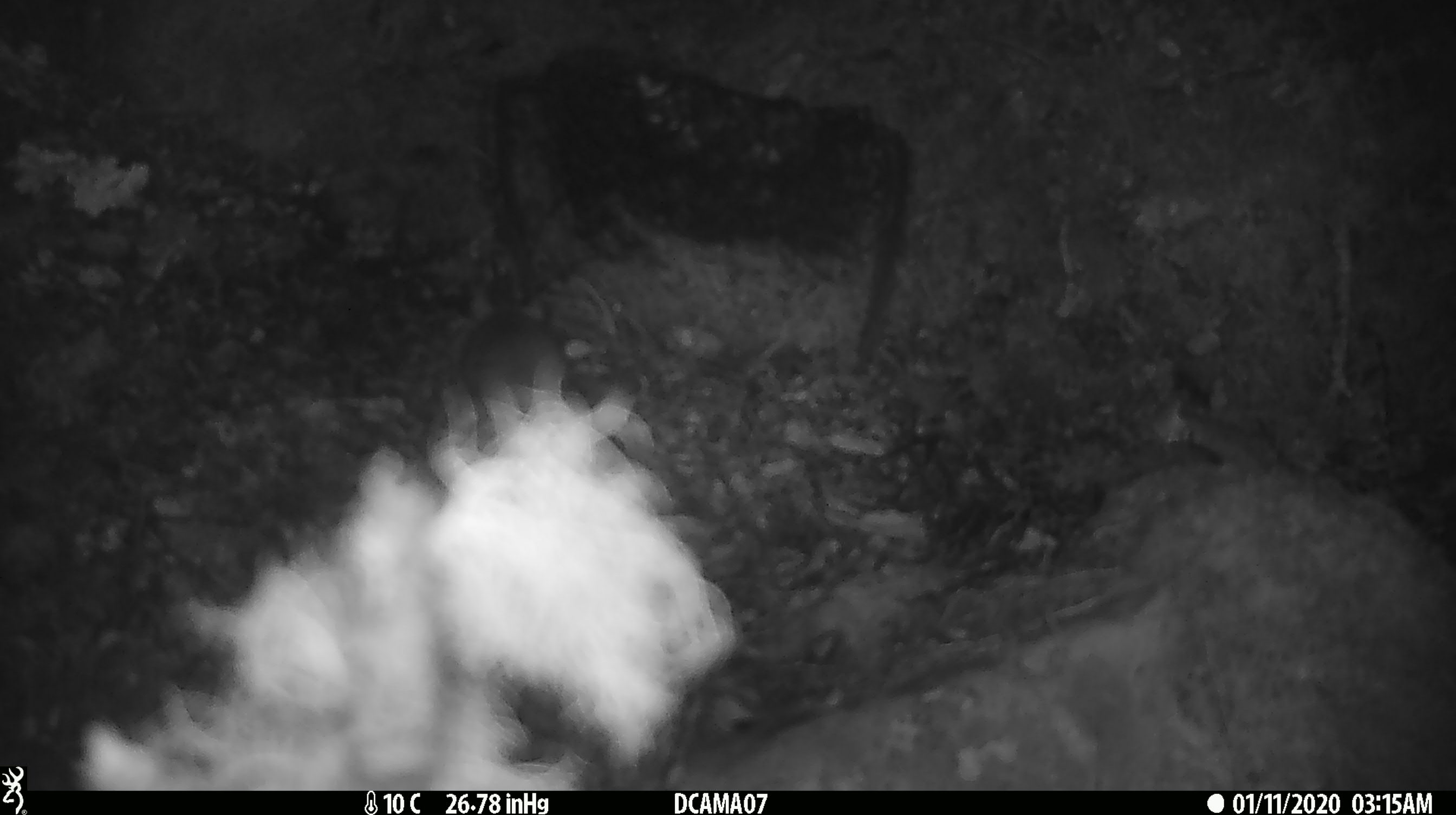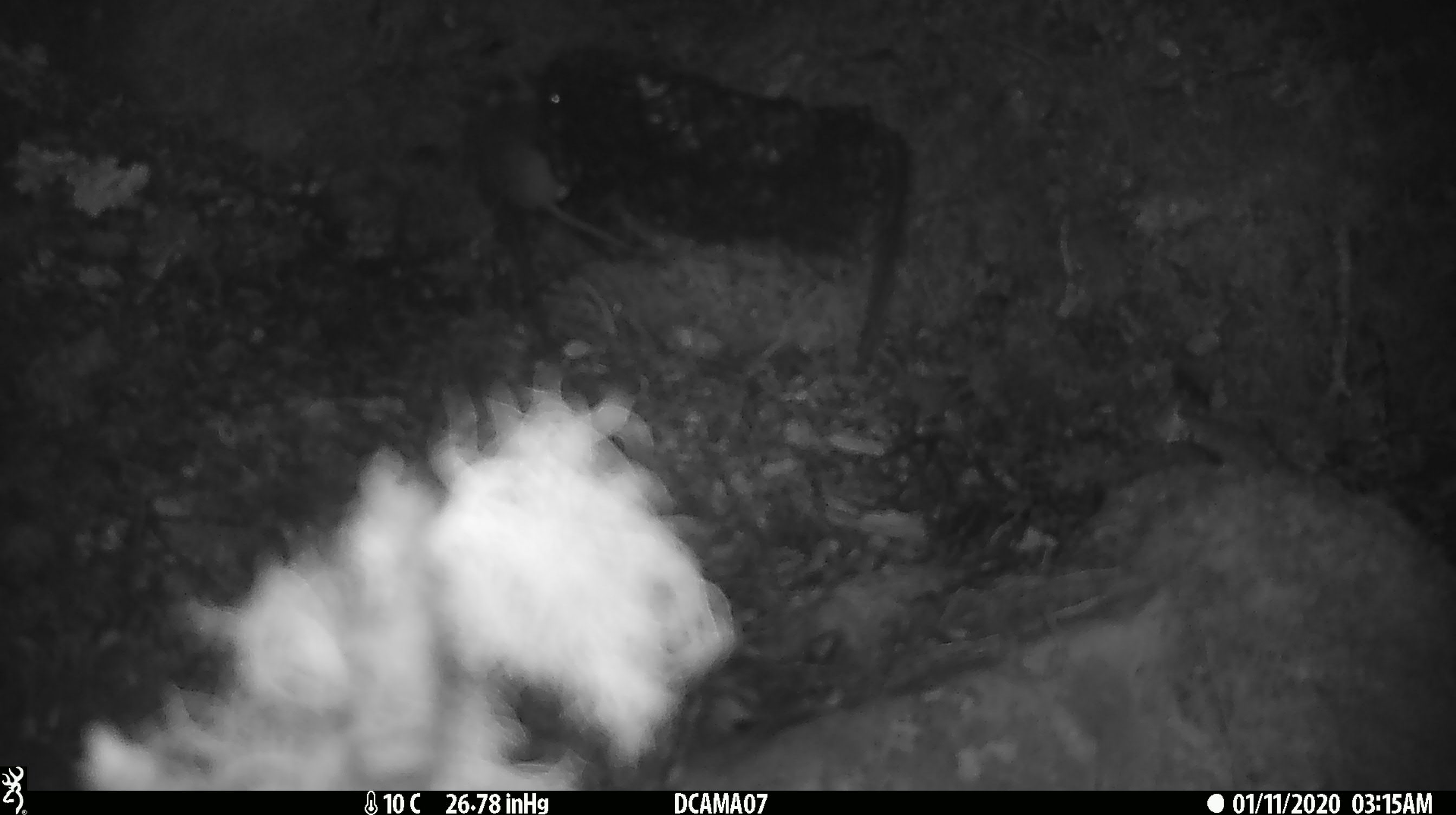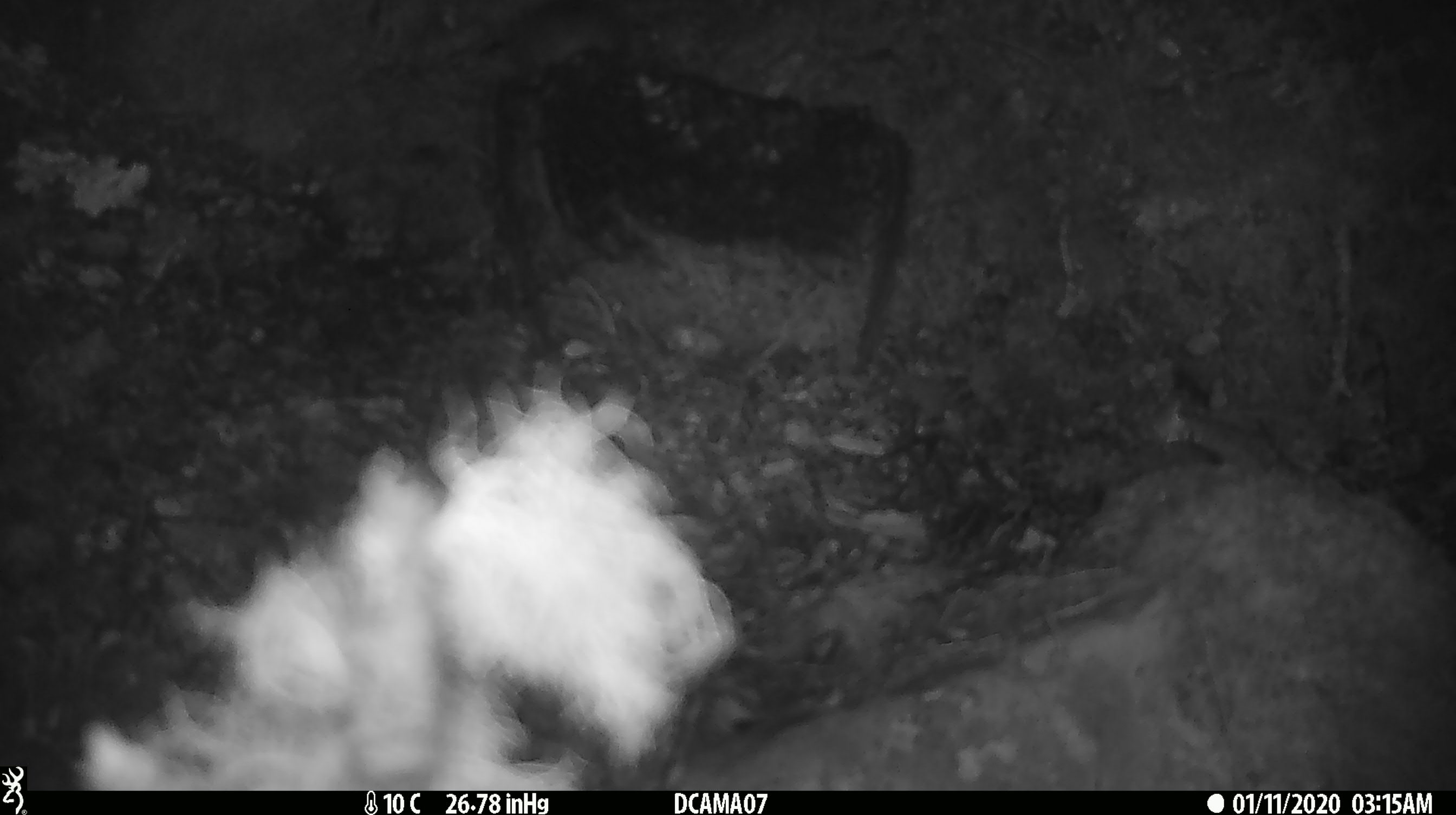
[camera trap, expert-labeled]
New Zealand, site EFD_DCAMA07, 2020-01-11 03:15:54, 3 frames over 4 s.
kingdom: Animalia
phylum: Chordata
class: Mammalia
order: Rodentia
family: Muridae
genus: Mus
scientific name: Mus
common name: mouse